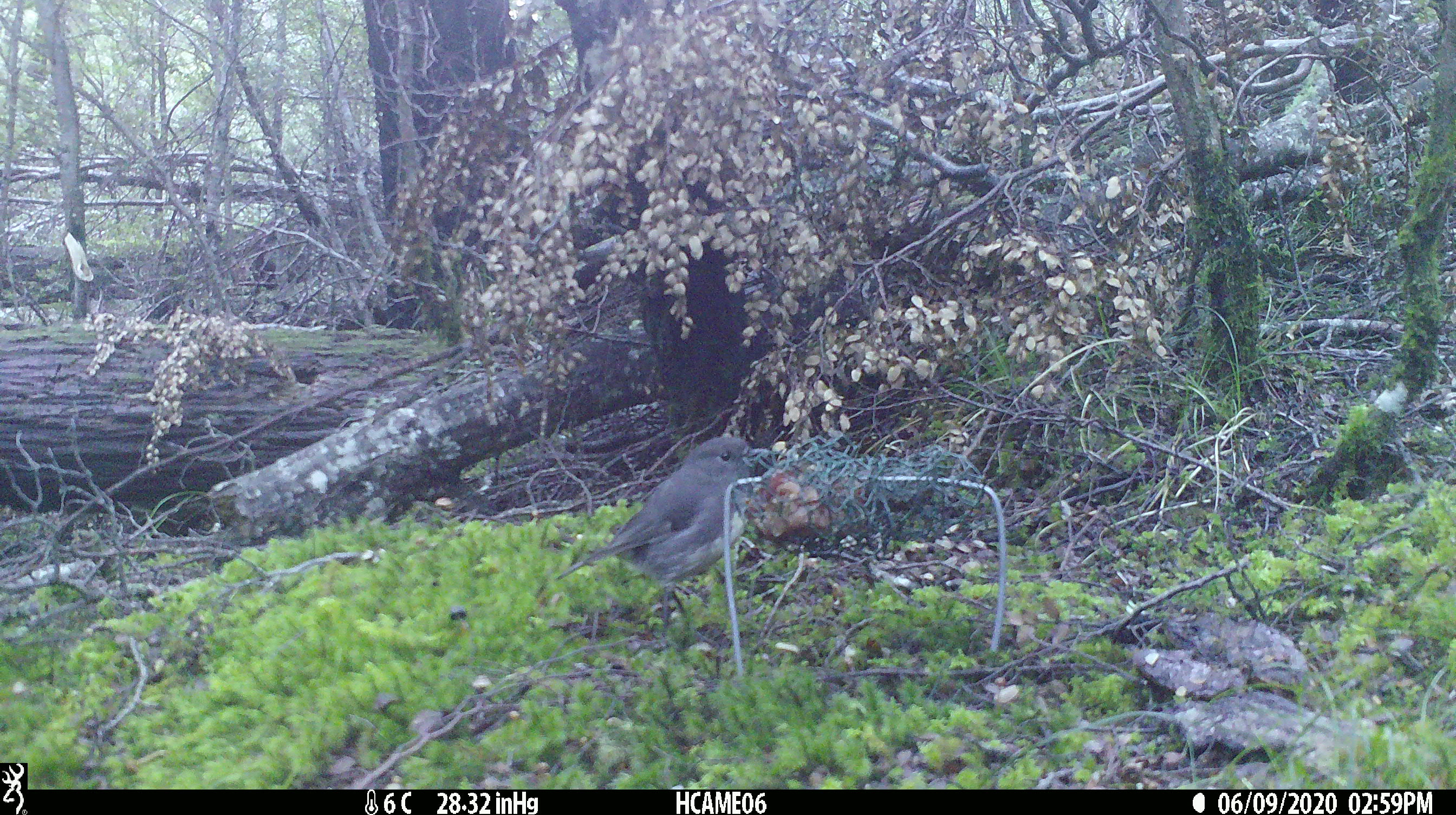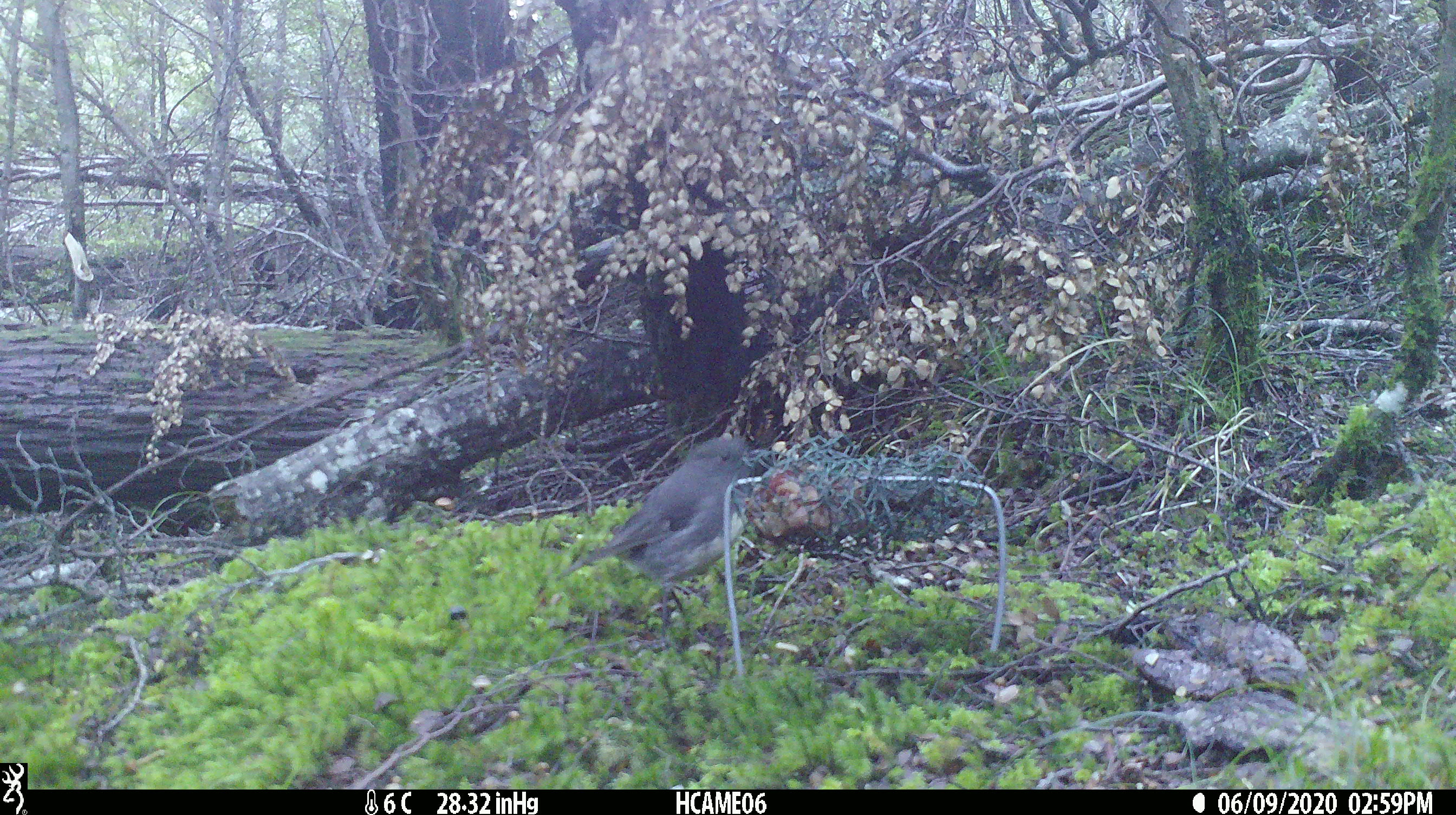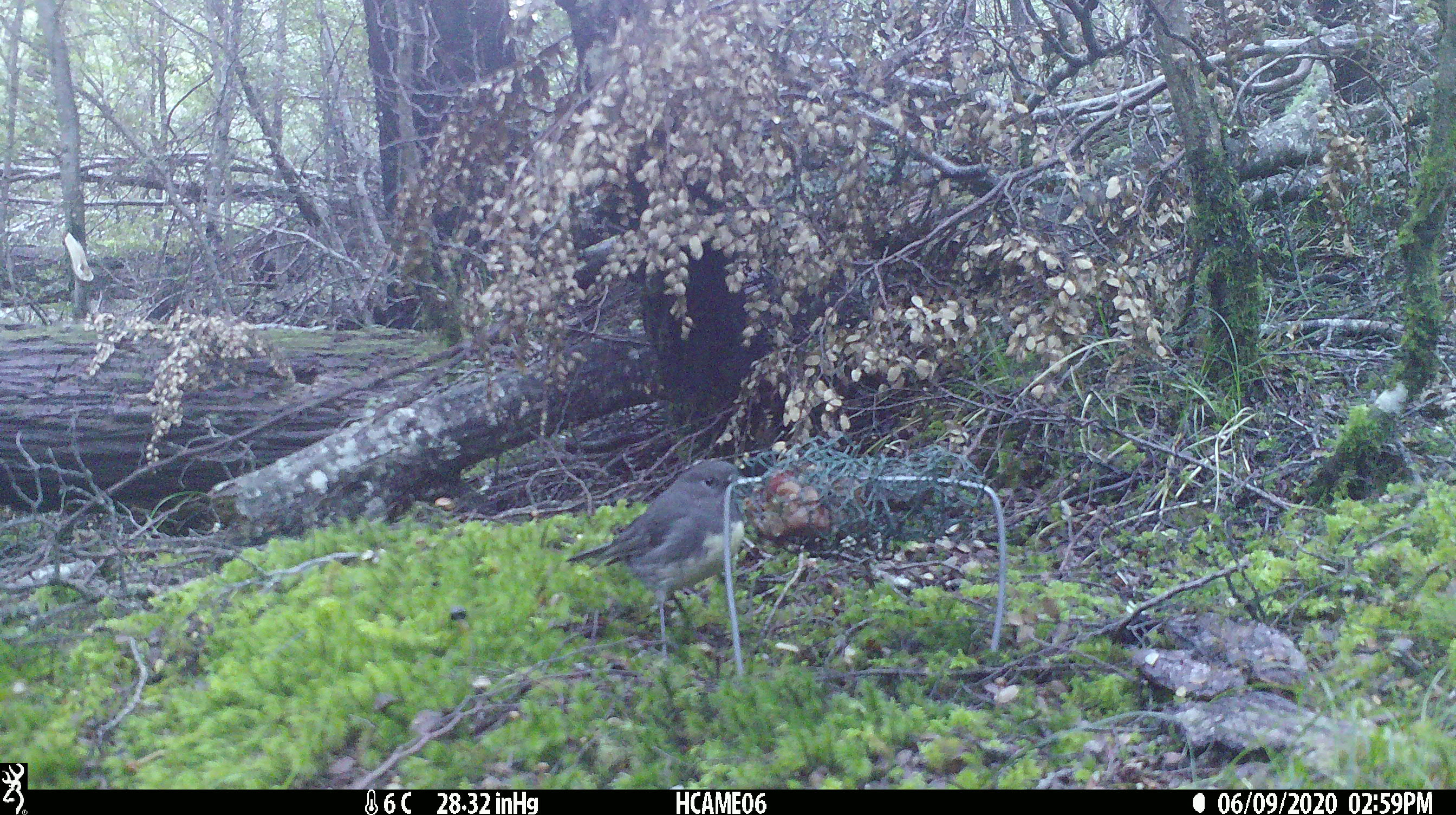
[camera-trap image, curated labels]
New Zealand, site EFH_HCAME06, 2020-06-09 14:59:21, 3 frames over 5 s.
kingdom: Animalia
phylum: Chordata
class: Aves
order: Passeriformes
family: Petroicidae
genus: Petroica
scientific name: Petroica australis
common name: new zealand robin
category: robin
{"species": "robin (new zealand robin) (Petroica australis)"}